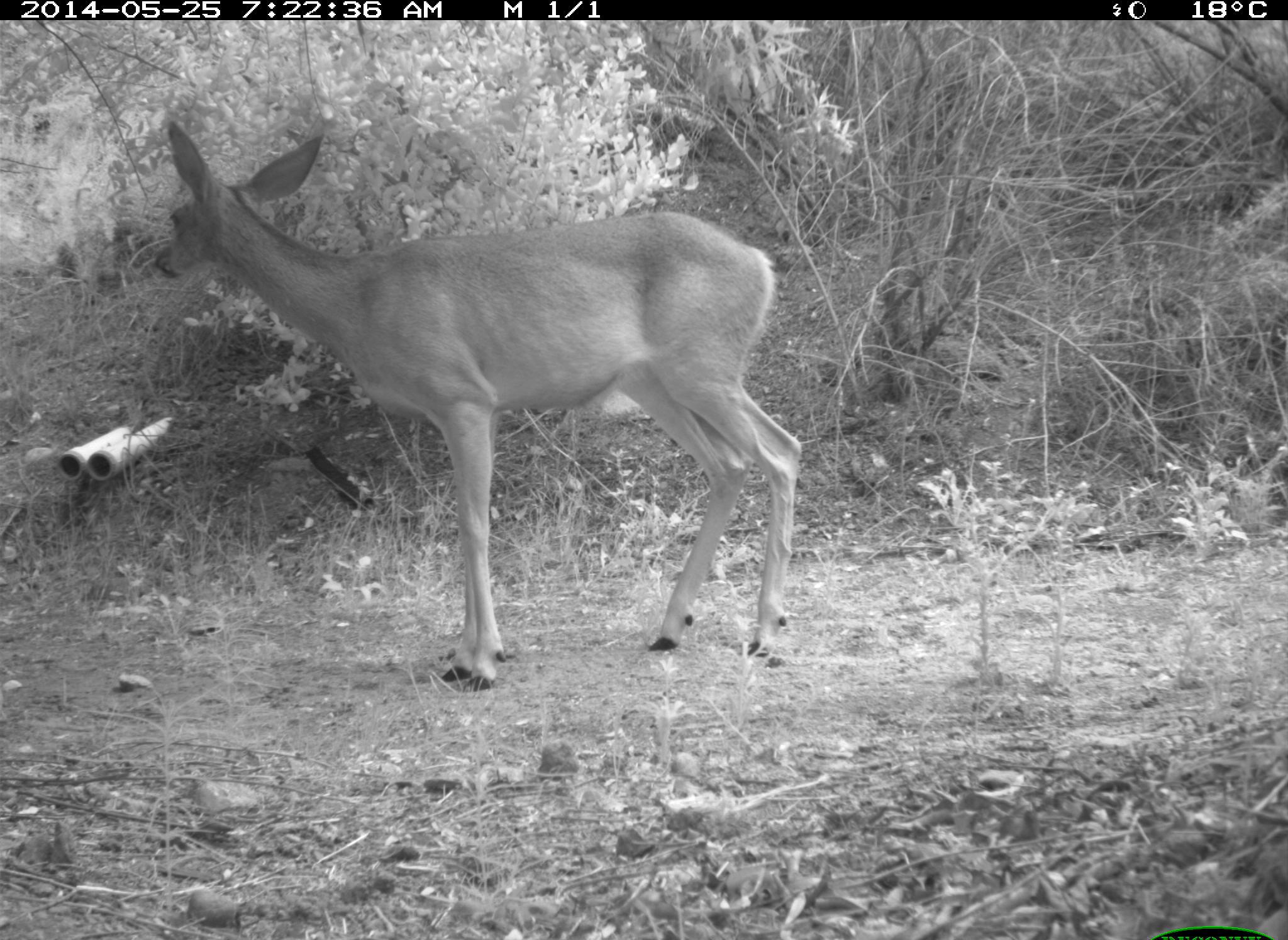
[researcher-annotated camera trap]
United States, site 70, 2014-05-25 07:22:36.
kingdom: Animalia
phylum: Chordata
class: Mammalia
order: Artiodactyla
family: Cervidae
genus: Odocoileus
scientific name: Odocoileus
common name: deer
Deer (Odocoileus).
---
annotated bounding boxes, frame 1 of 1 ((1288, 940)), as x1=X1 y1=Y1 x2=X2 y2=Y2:
deer: x1=151 y1=116 x2=805 y2=697